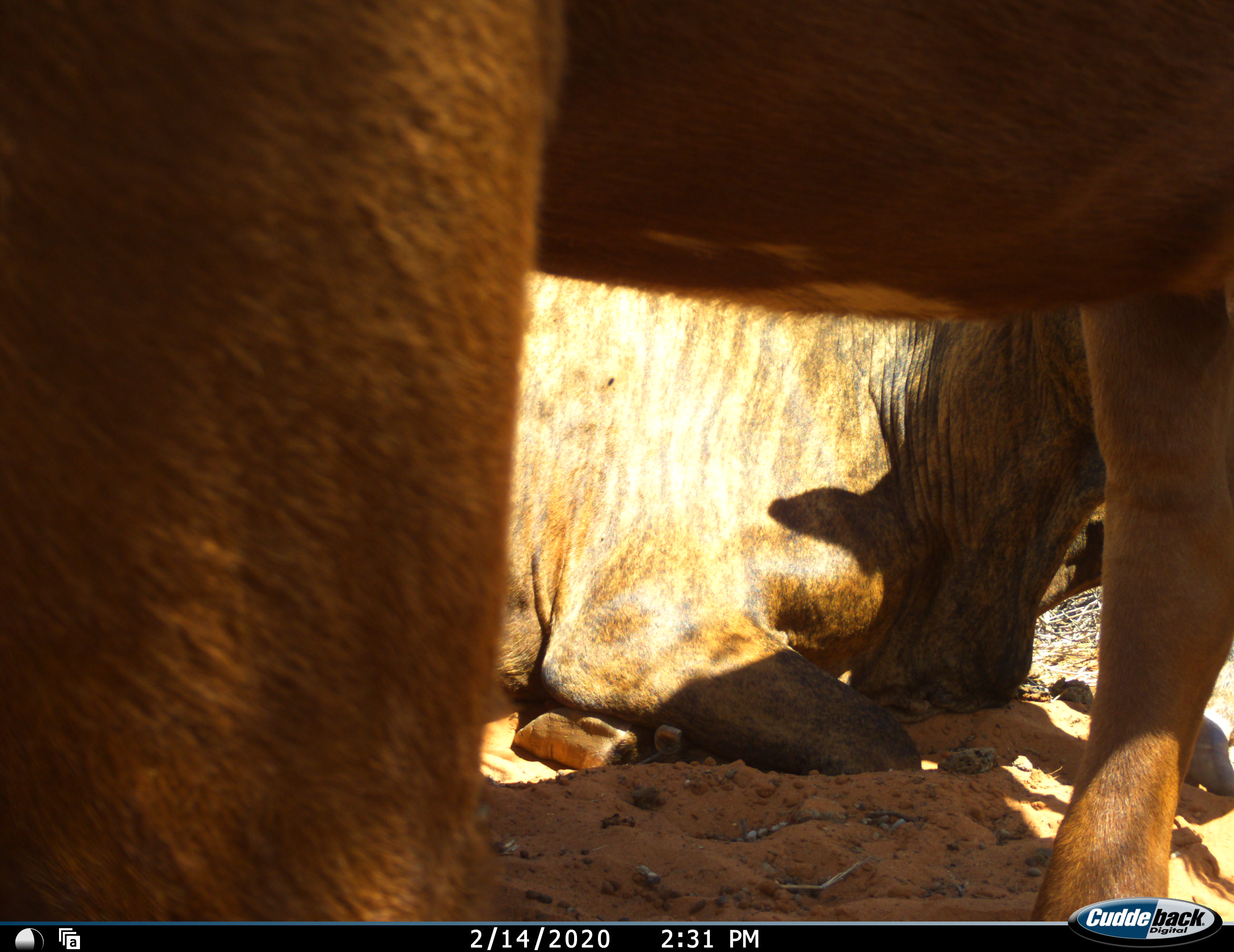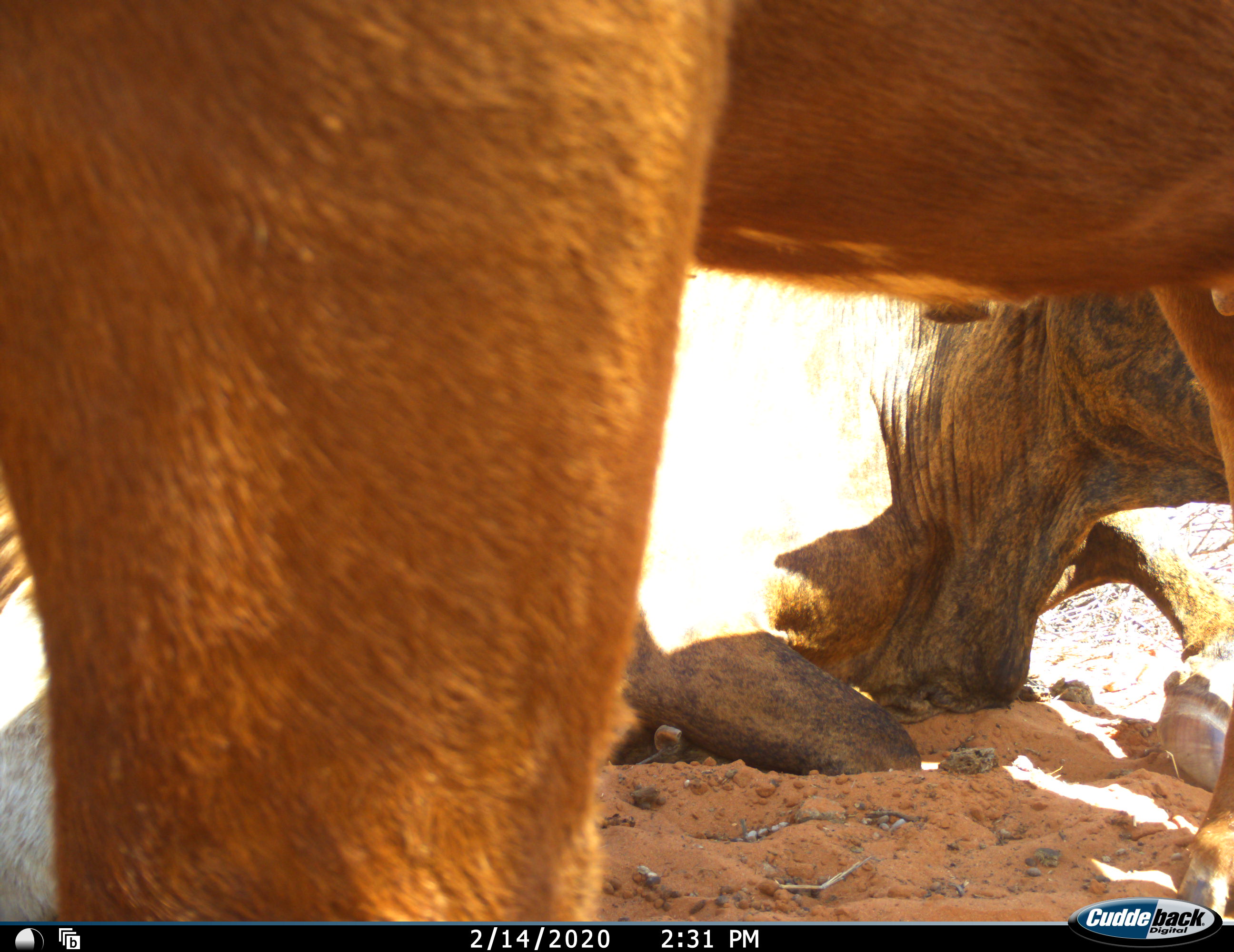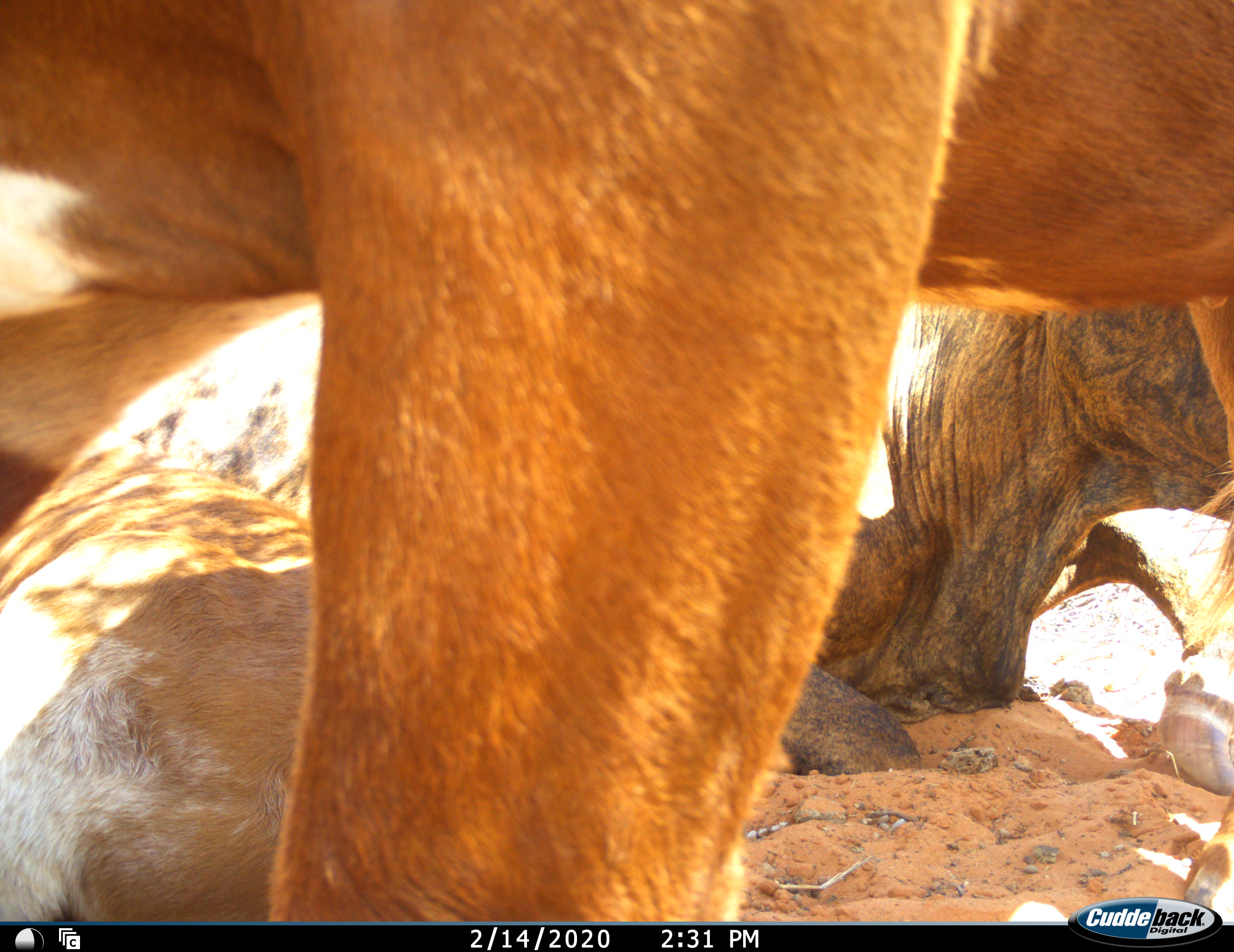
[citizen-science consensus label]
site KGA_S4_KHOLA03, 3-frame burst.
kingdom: Animalia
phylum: Chordata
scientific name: Vertebrata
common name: domestic animal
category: domesticanimal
Domesticanimal (domestic animal) (Vertebrata), count 3. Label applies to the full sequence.